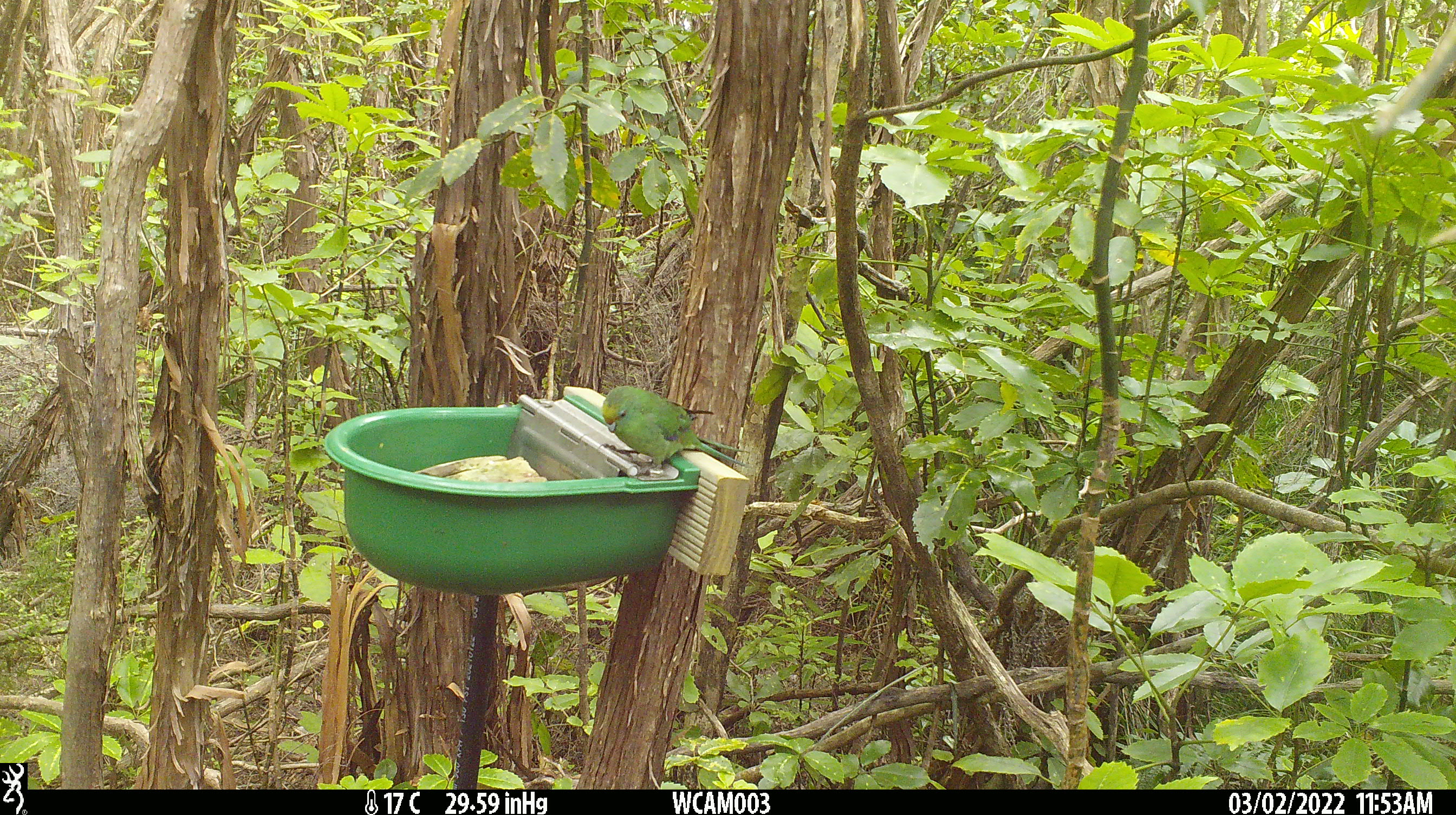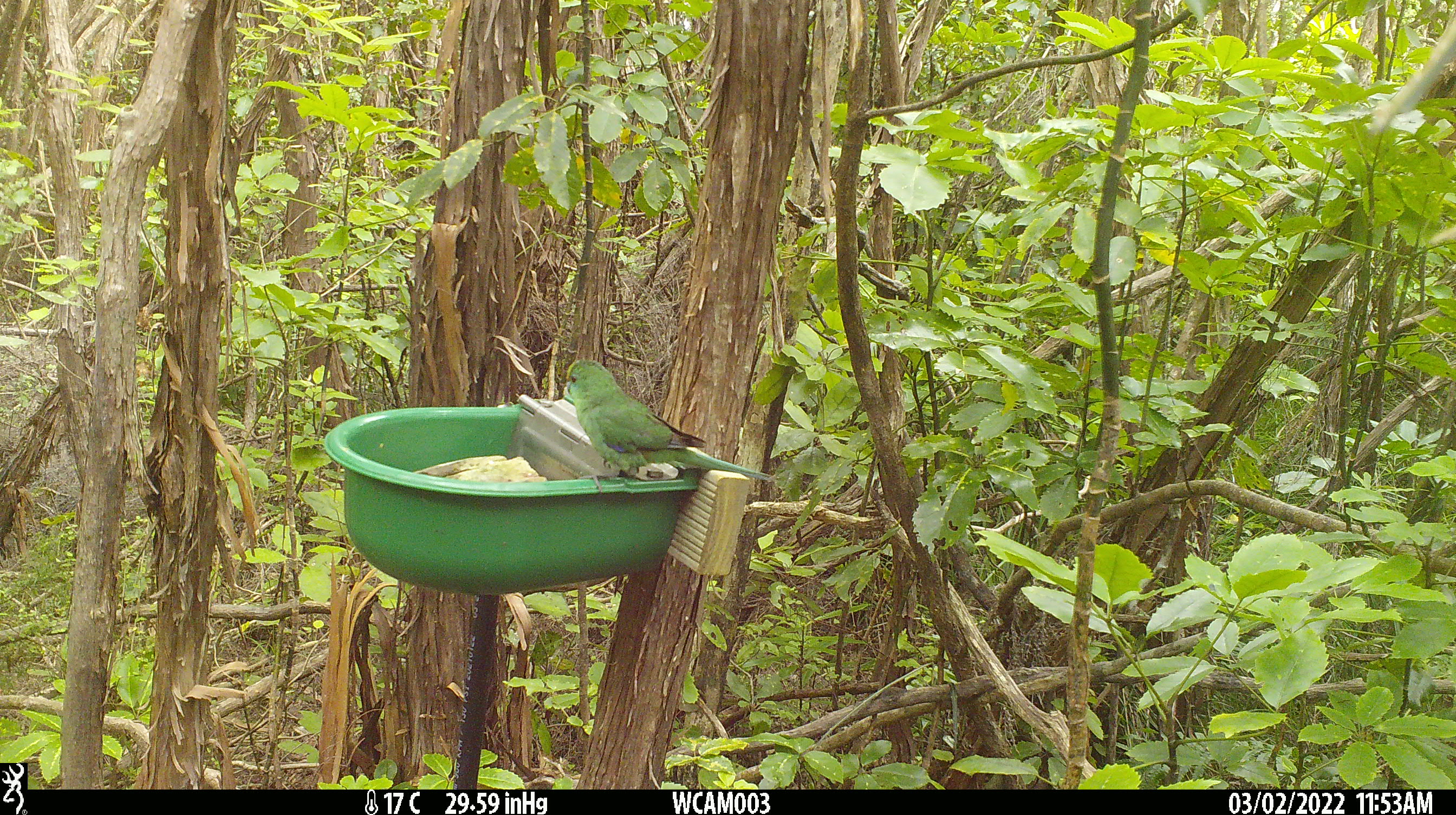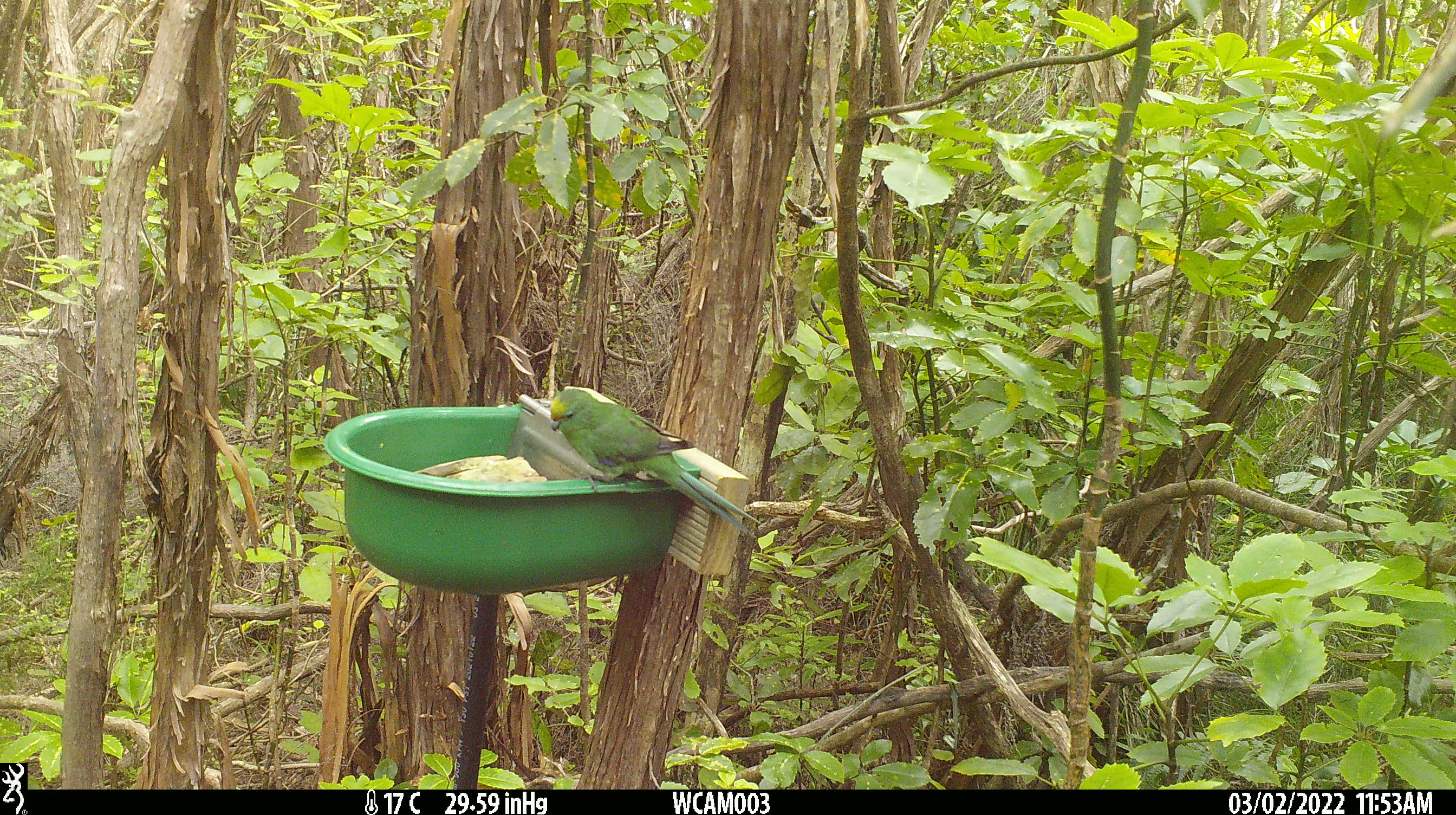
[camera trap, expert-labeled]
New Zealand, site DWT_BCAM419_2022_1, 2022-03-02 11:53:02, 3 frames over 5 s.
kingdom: Animalia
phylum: Chordata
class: Aves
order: Psittaciformes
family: Psittaculidae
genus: Cyanoramphus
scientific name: Cyanoramphus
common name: parakeet